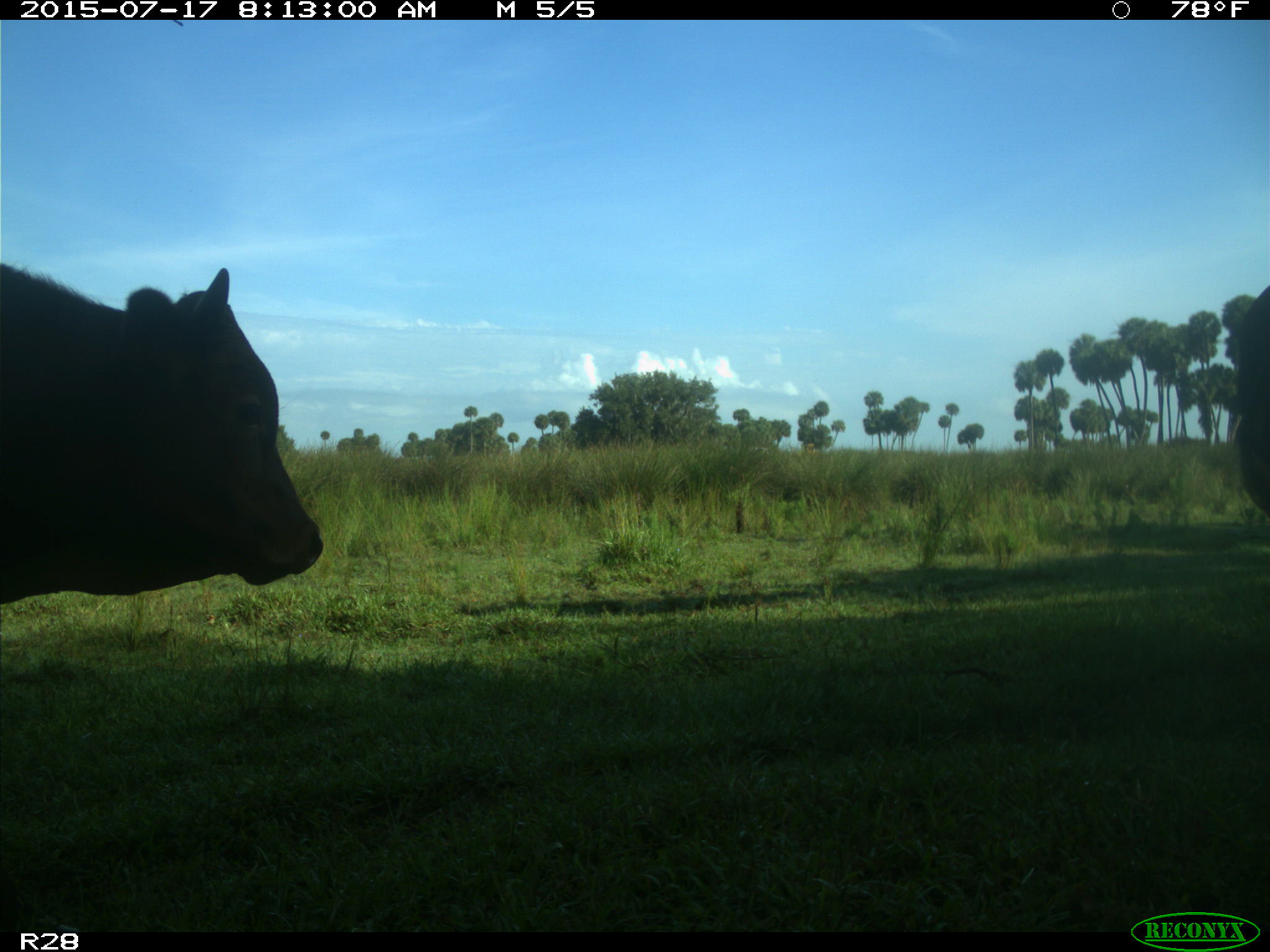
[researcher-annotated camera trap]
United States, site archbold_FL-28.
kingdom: Animalia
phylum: Chordata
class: Mammalia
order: Artiodactyla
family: Bovidae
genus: Bos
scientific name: Bos taurus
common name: domestic cow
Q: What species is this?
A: Bos taurus (domestic cow).